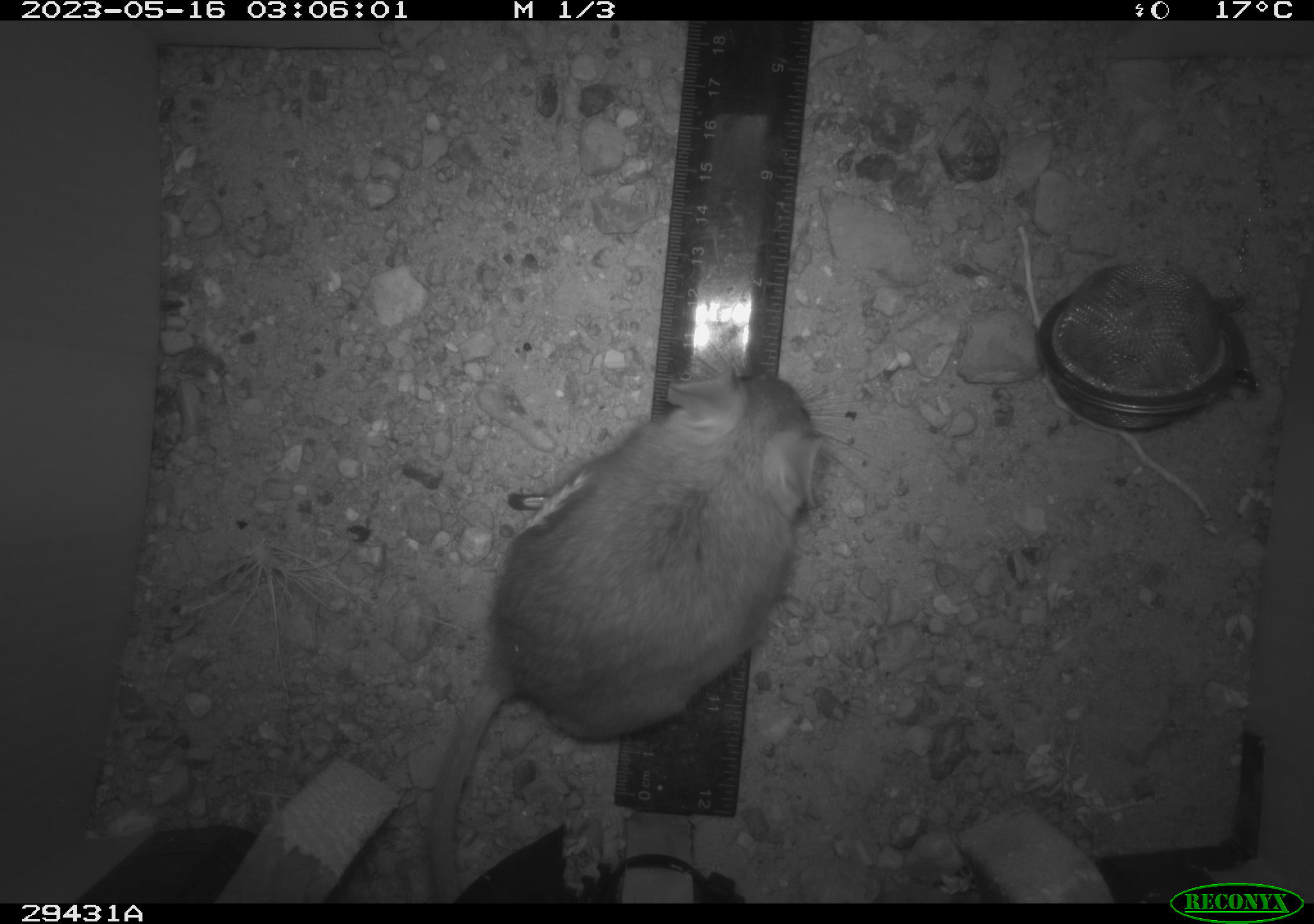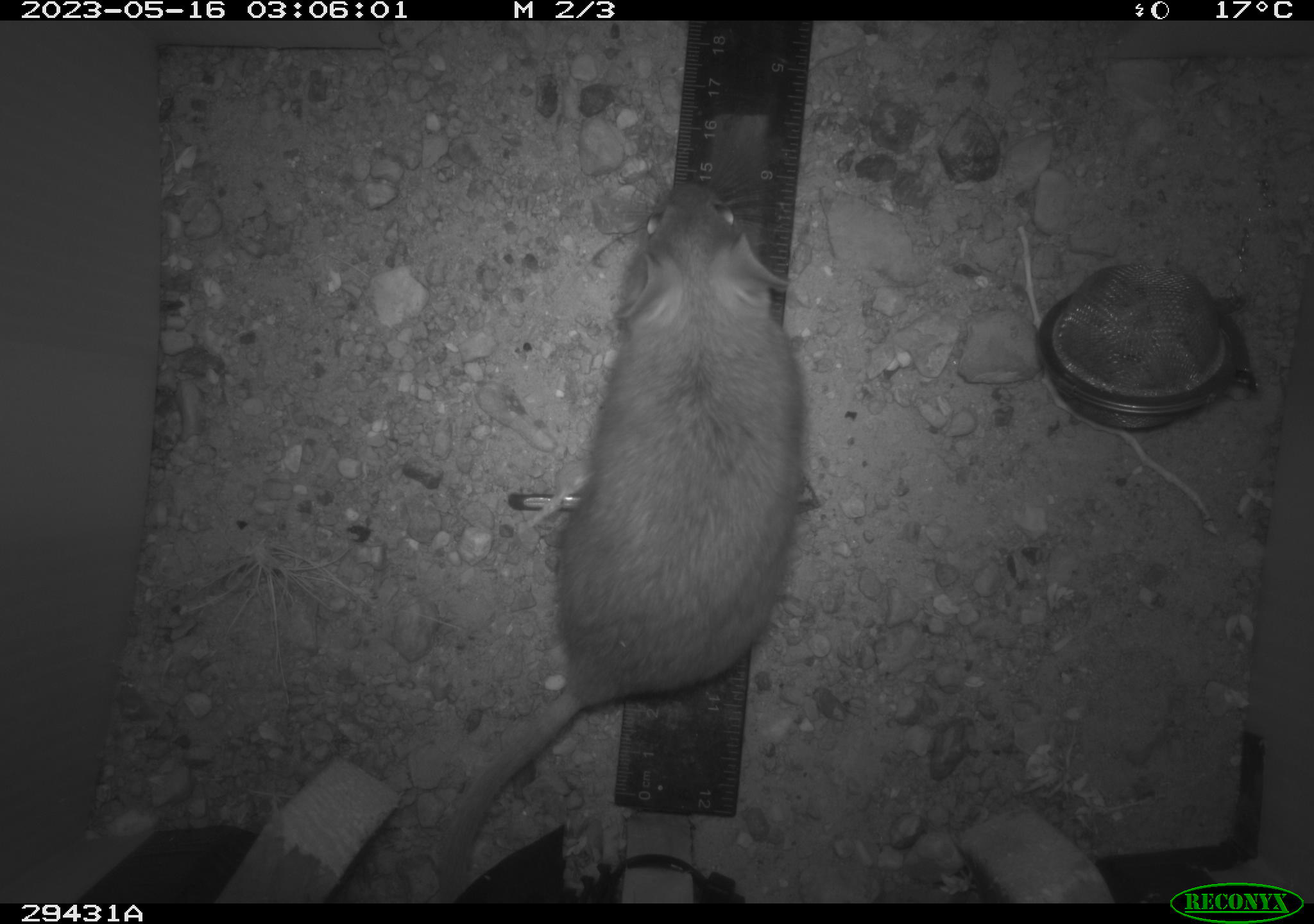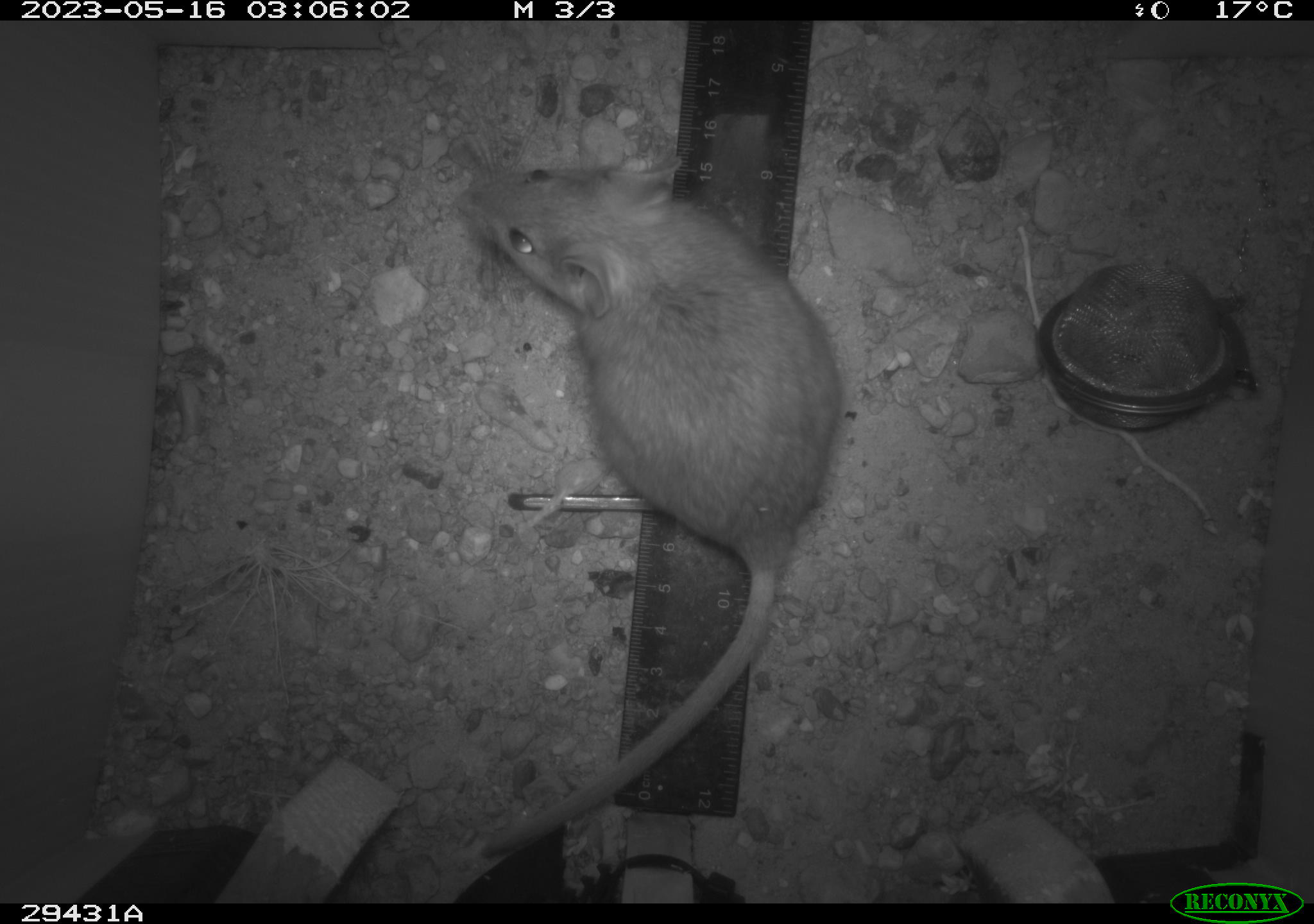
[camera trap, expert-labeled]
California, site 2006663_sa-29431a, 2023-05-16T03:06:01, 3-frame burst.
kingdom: Animalia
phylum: Chordata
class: Mammalia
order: Rodentia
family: Cricetidae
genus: Neotoma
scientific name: Neotoma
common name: pack rat or woodrat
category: neotoma species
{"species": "neotoma species (pack rat or woodrat) (Neotoma)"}